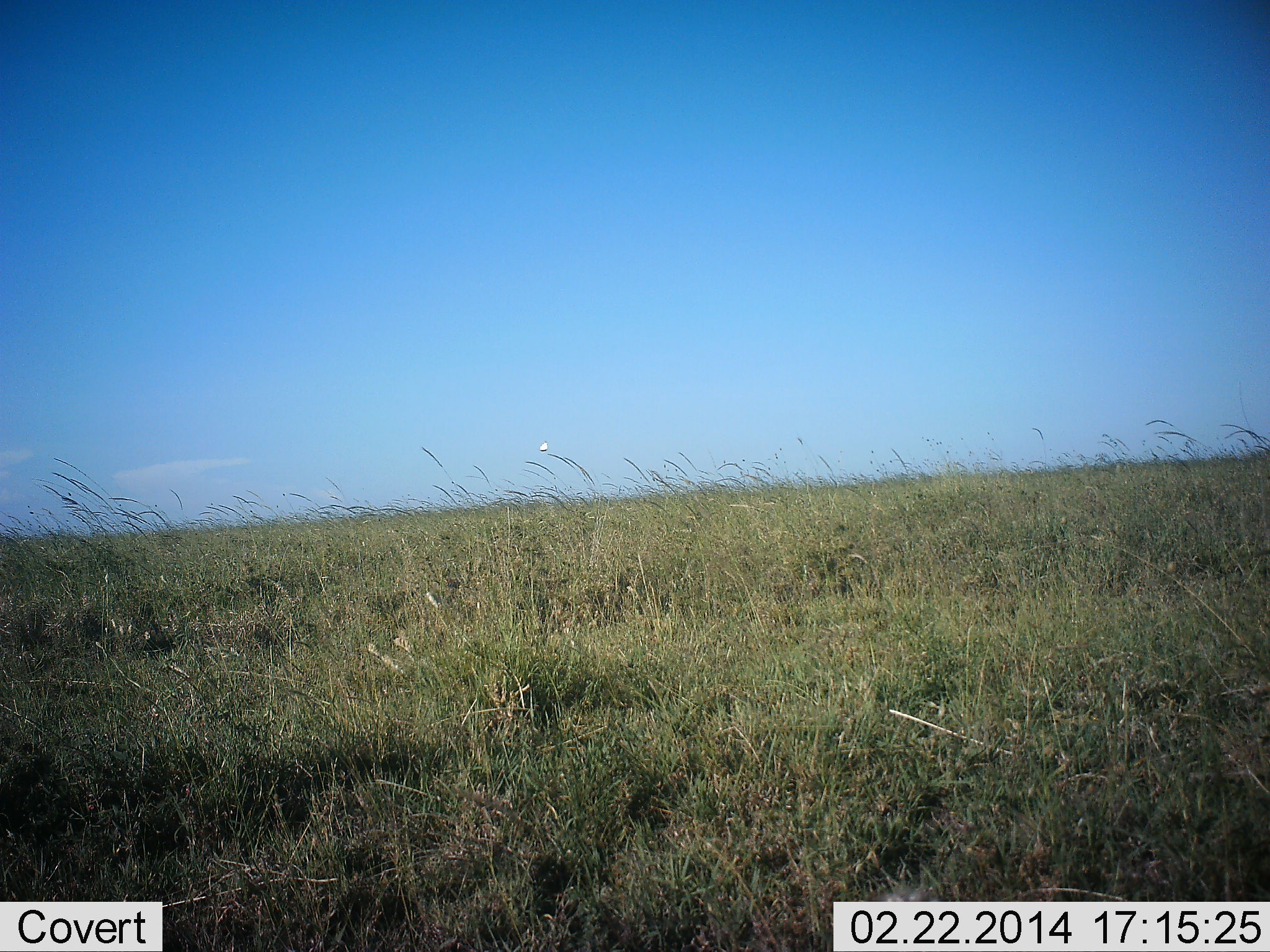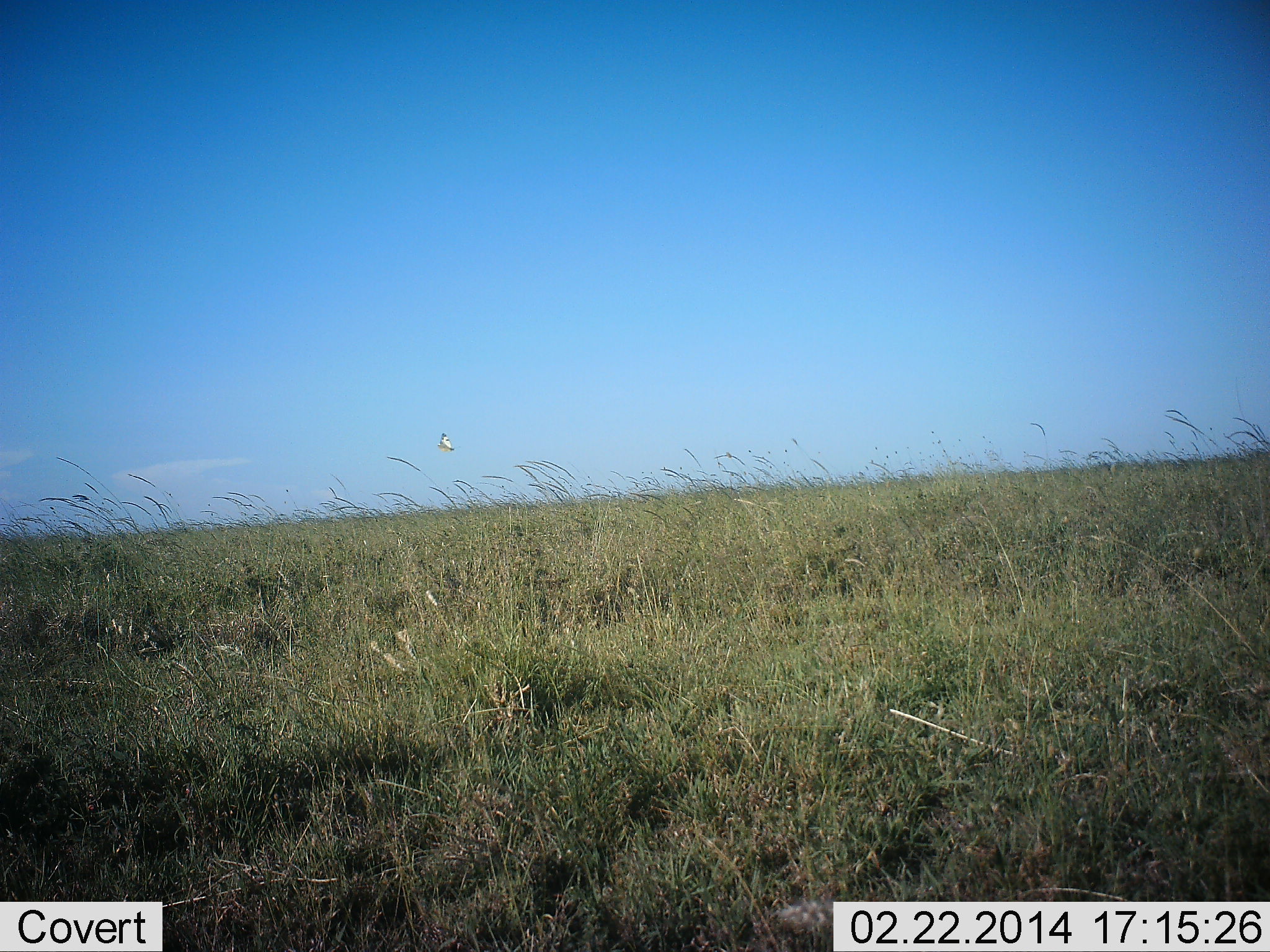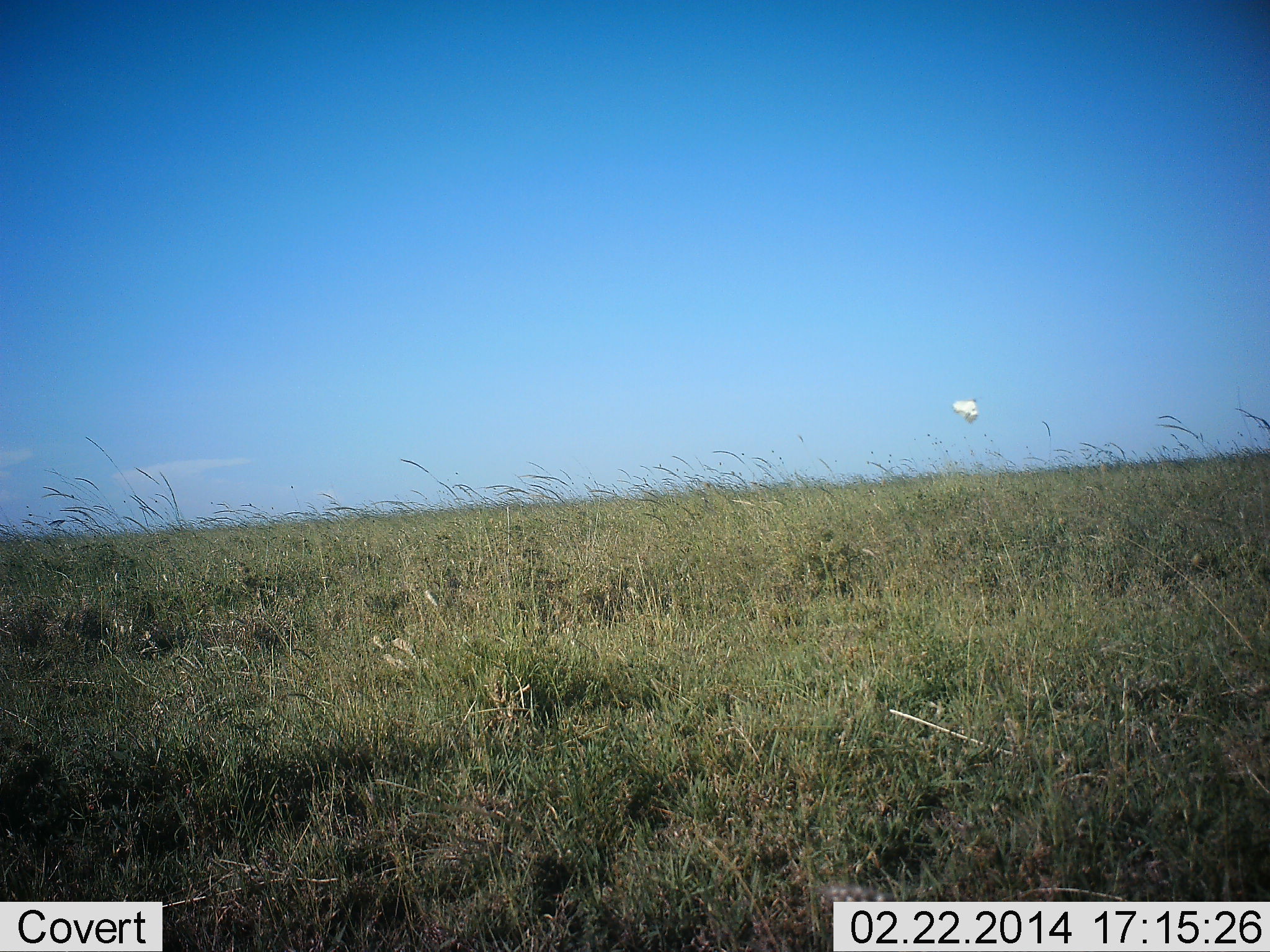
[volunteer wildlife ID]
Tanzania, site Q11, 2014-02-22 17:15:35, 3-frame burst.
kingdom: Animalia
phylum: Chordata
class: Aves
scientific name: Aves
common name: bird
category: otherbird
Otherbird (bird) (Aves), count 1. Behavior (volunteer vote fractions): standing 0%, resting 0%, moving 100%, interacting 0%. Young present (vote fraction): 0%. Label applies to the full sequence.